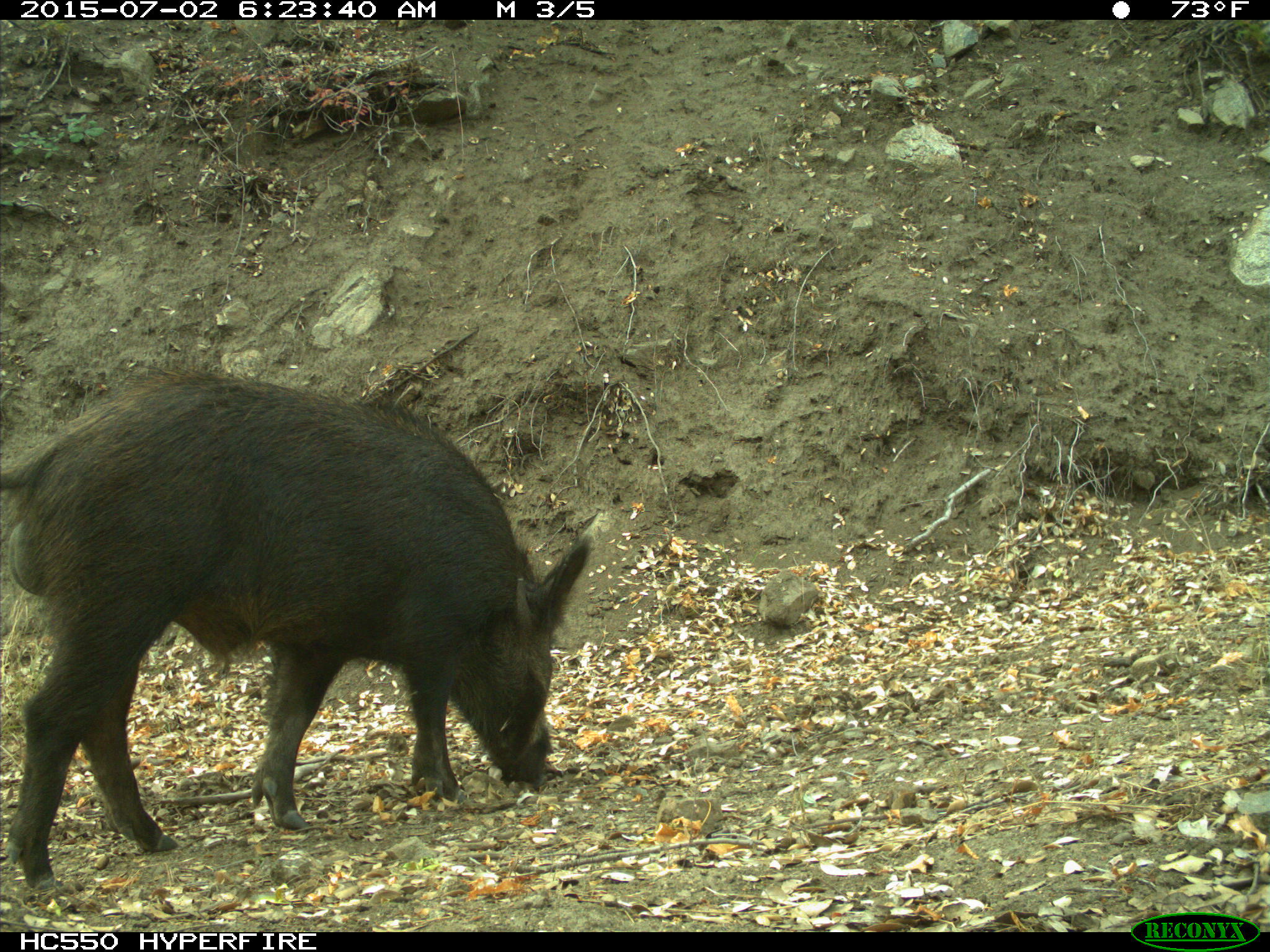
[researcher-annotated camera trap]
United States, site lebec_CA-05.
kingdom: Animalia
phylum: Chordata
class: Mammalia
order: Artiodactyla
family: Suidae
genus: Sus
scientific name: Sus scrofa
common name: wild boar